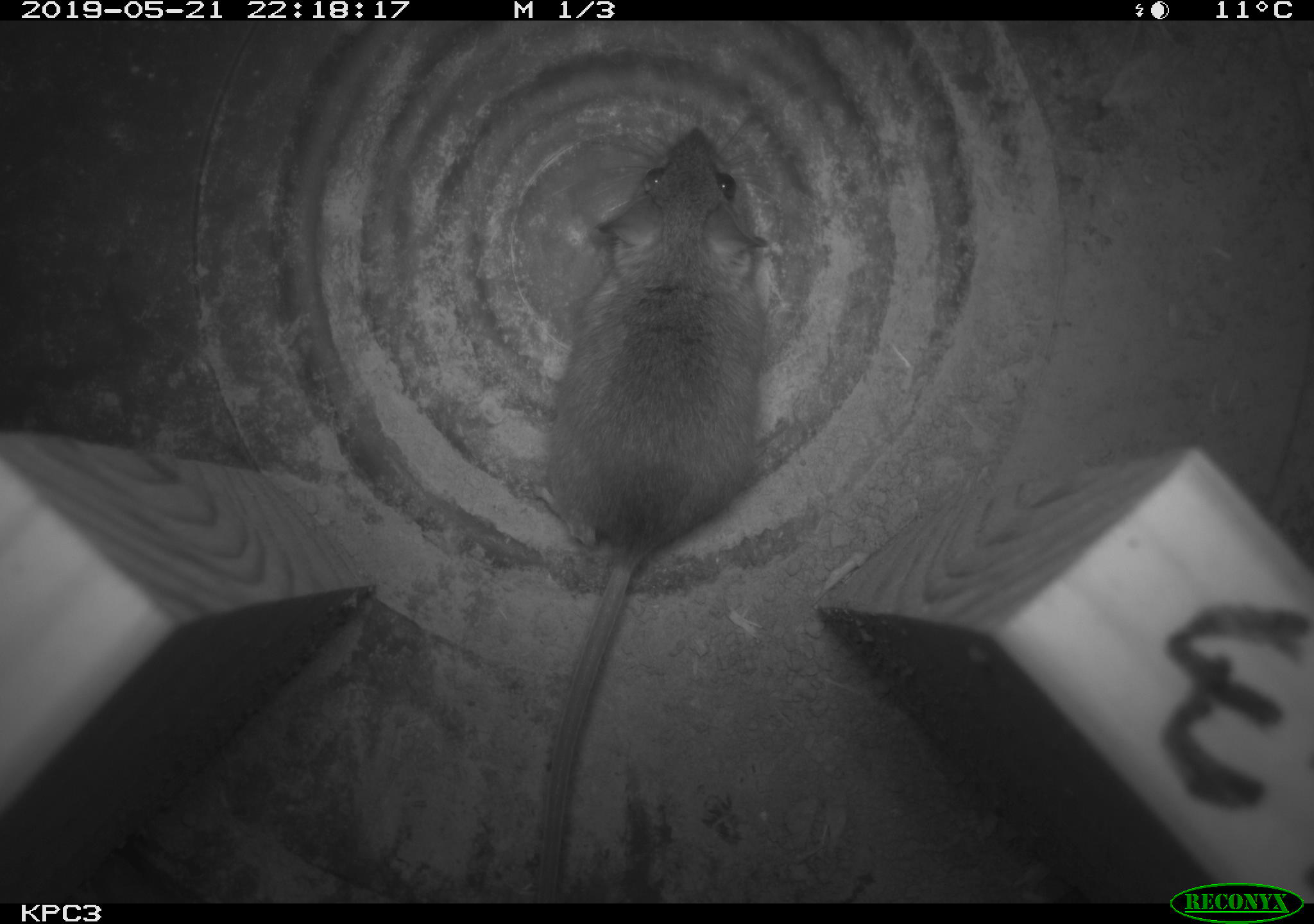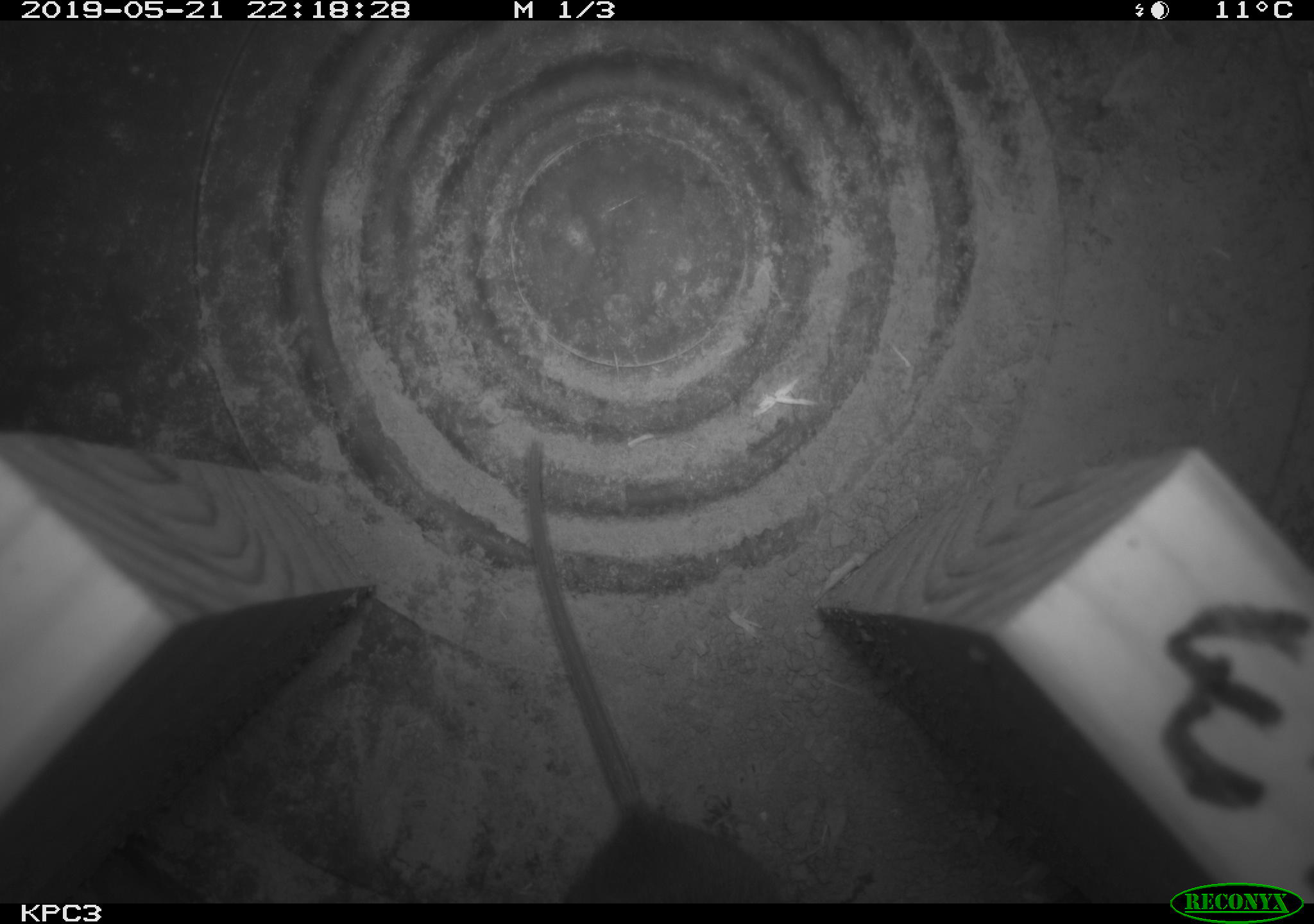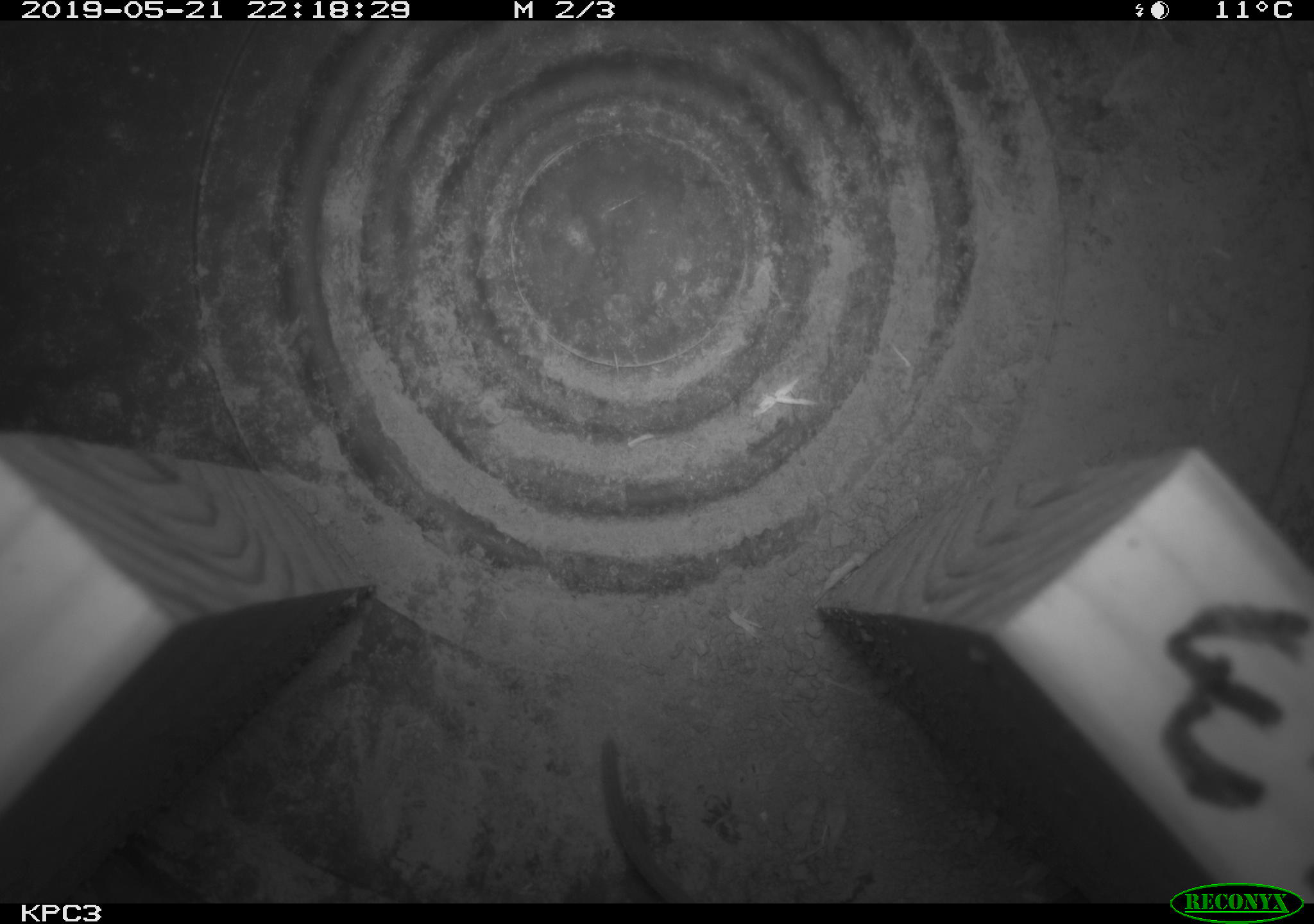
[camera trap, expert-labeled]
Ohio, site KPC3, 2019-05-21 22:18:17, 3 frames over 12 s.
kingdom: Animalia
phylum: Chordata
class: Mammalia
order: Rodentia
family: Cricetidae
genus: Peromyscus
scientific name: Peromyscus leucopus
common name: white-footed mouse